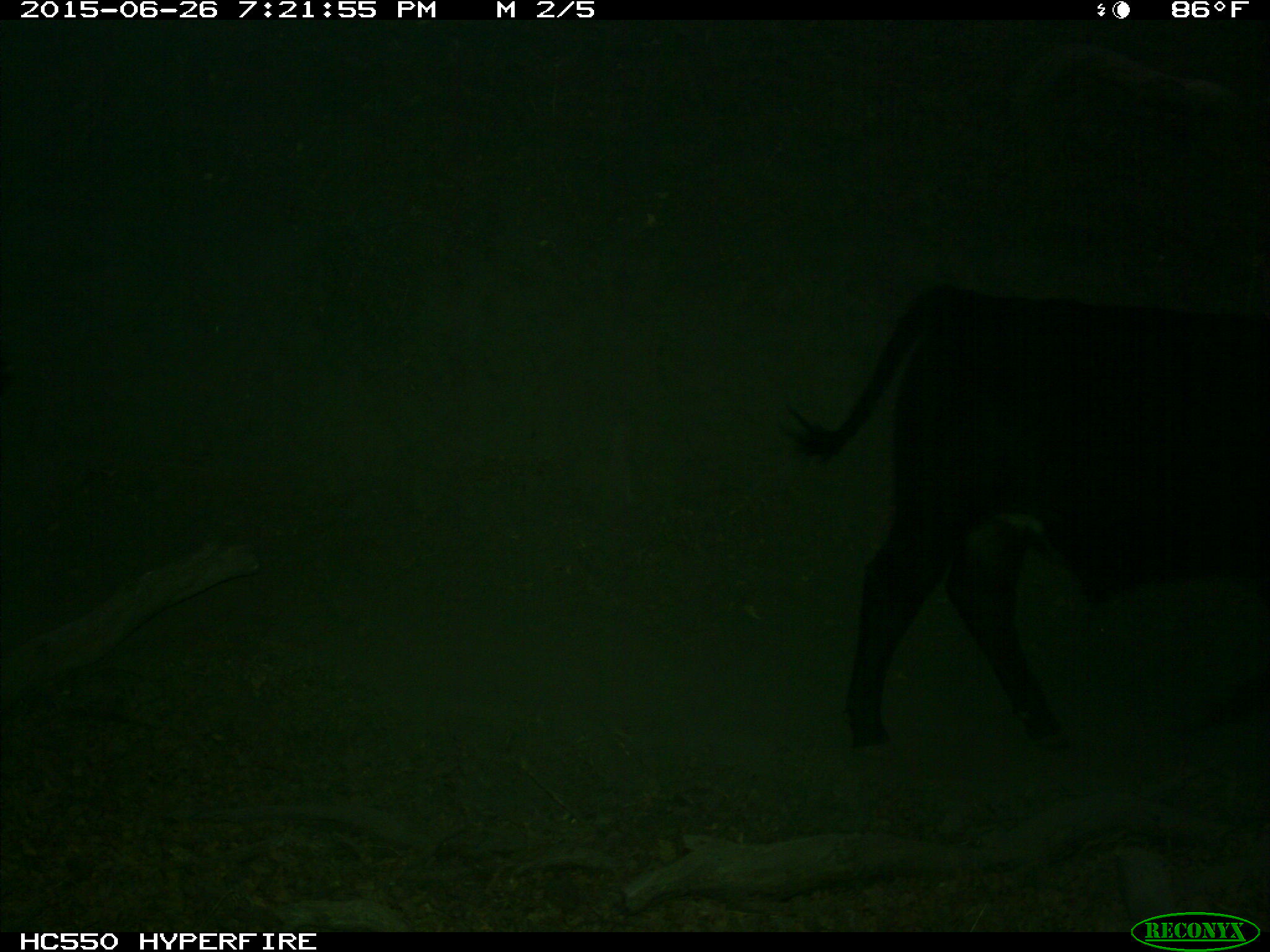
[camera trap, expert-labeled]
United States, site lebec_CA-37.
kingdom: Animalia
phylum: Chordata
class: Mammalia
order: Artiodactyla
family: Bovidae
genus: Bos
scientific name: Bos taurus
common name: domestic cow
Bos taurus (domestic cow).